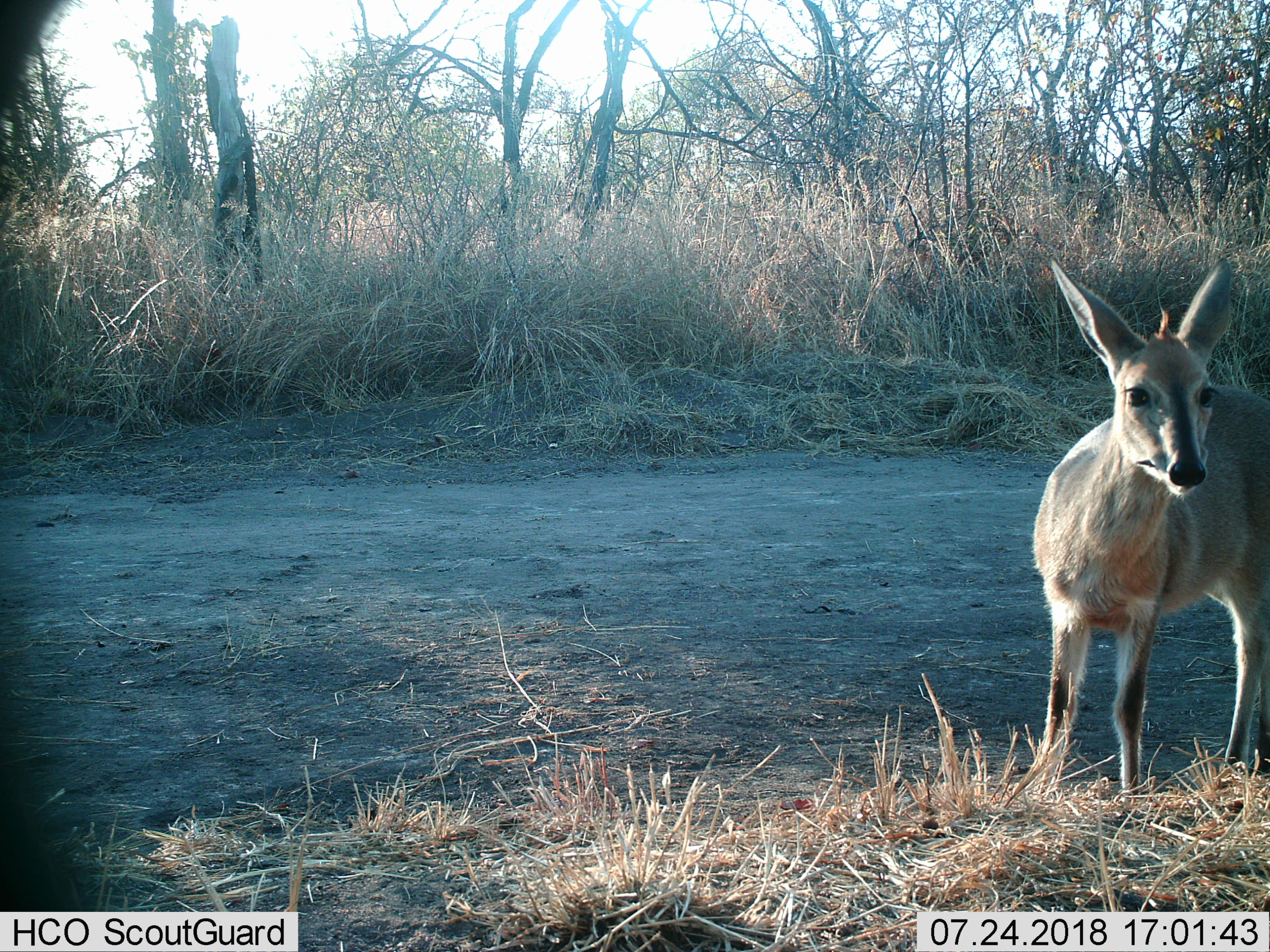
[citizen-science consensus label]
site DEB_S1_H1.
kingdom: Animalia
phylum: Chordata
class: Mammalia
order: Artiodactyla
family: Bovidae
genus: Sylvicapra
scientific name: Sylvicapra grimmia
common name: common duiker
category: duikercommongrey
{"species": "duikercommongrey (common duiker) (Sylvicapra grimmia)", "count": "1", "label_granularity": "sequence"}